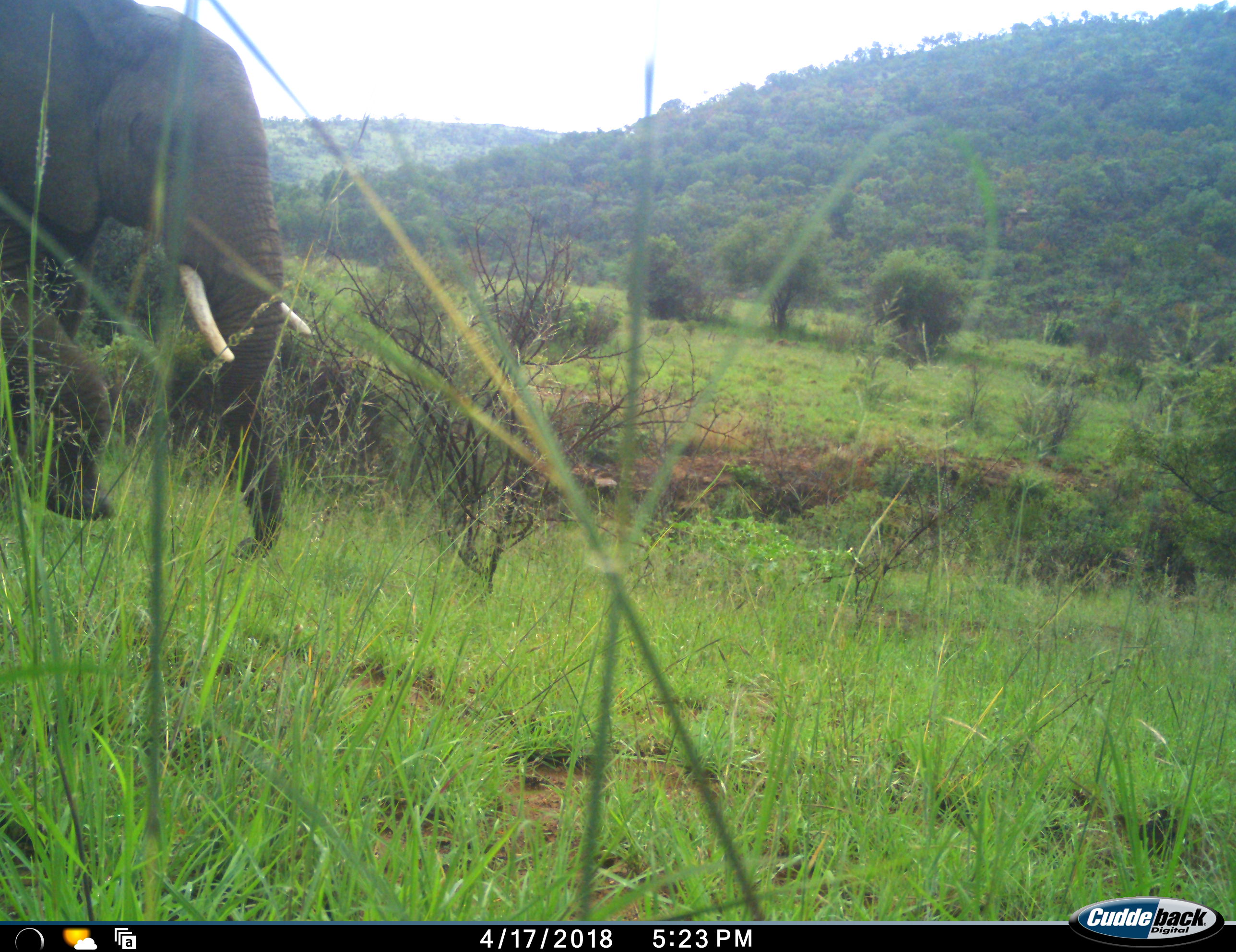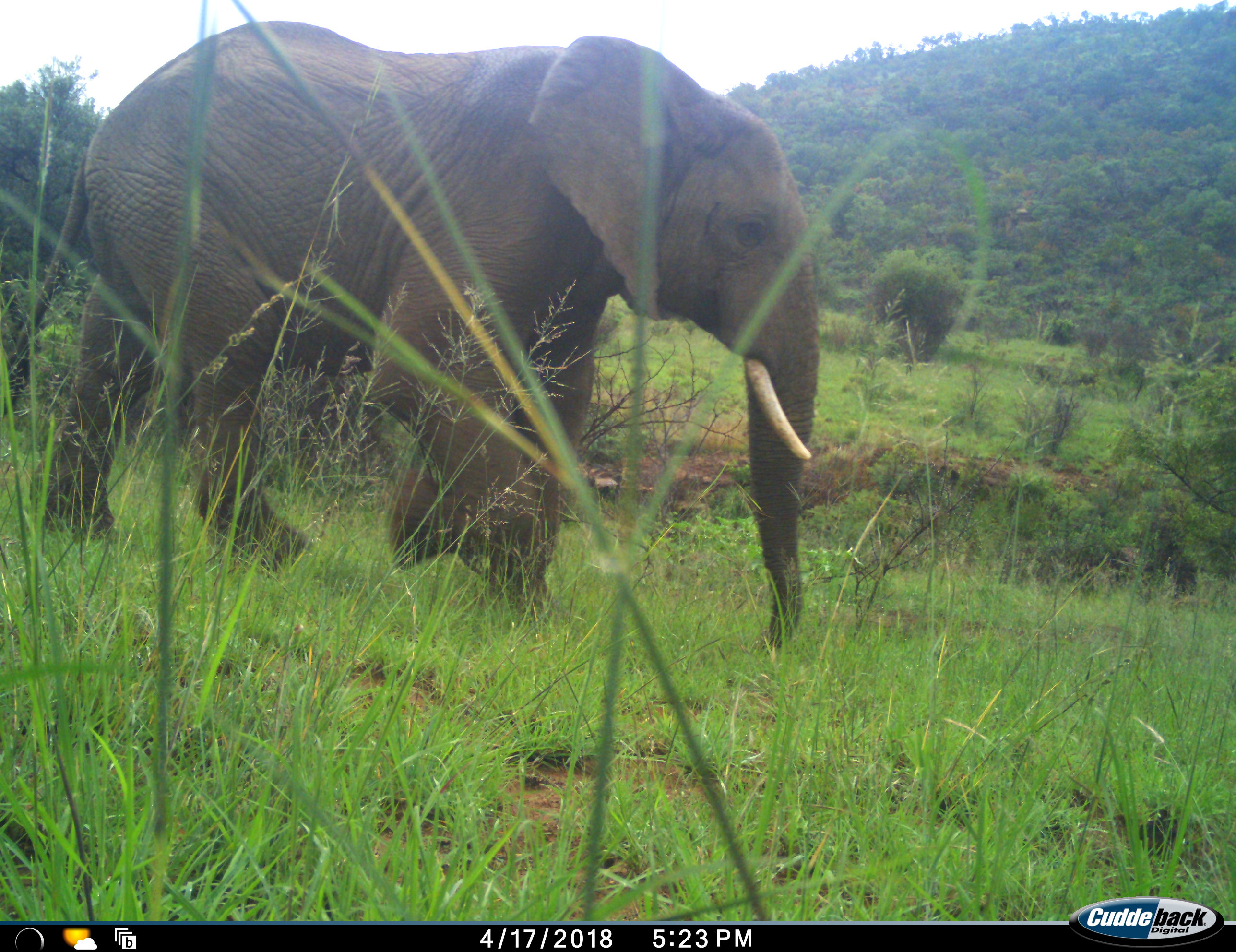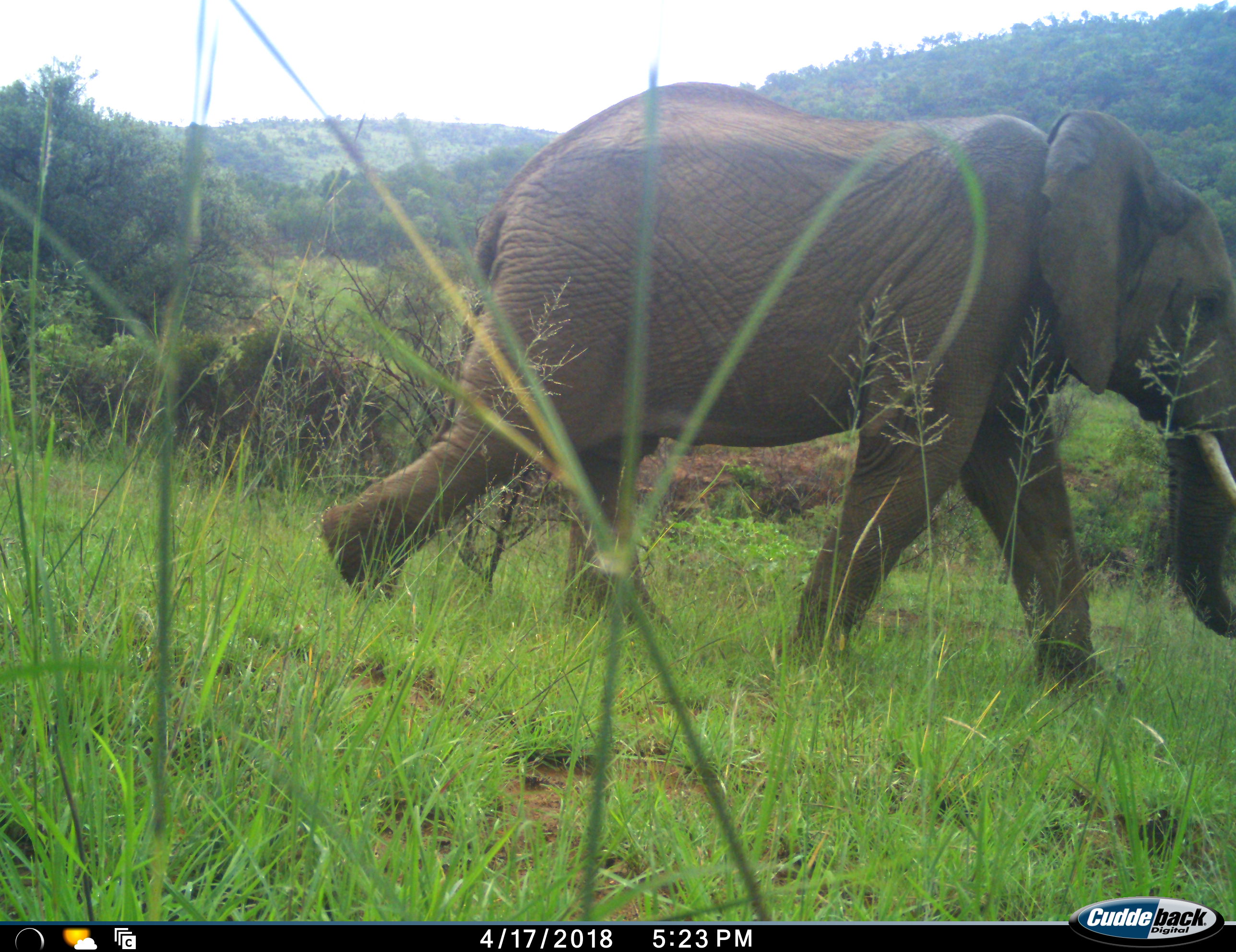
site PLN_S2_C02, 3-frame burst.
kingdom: Animalia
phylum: Chordata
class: Mammalia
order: Proboscidea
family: Elephantidae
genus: Loxodonta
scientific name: Loxodonta africana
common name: african bush elephant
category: elephant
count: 1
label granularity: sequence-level